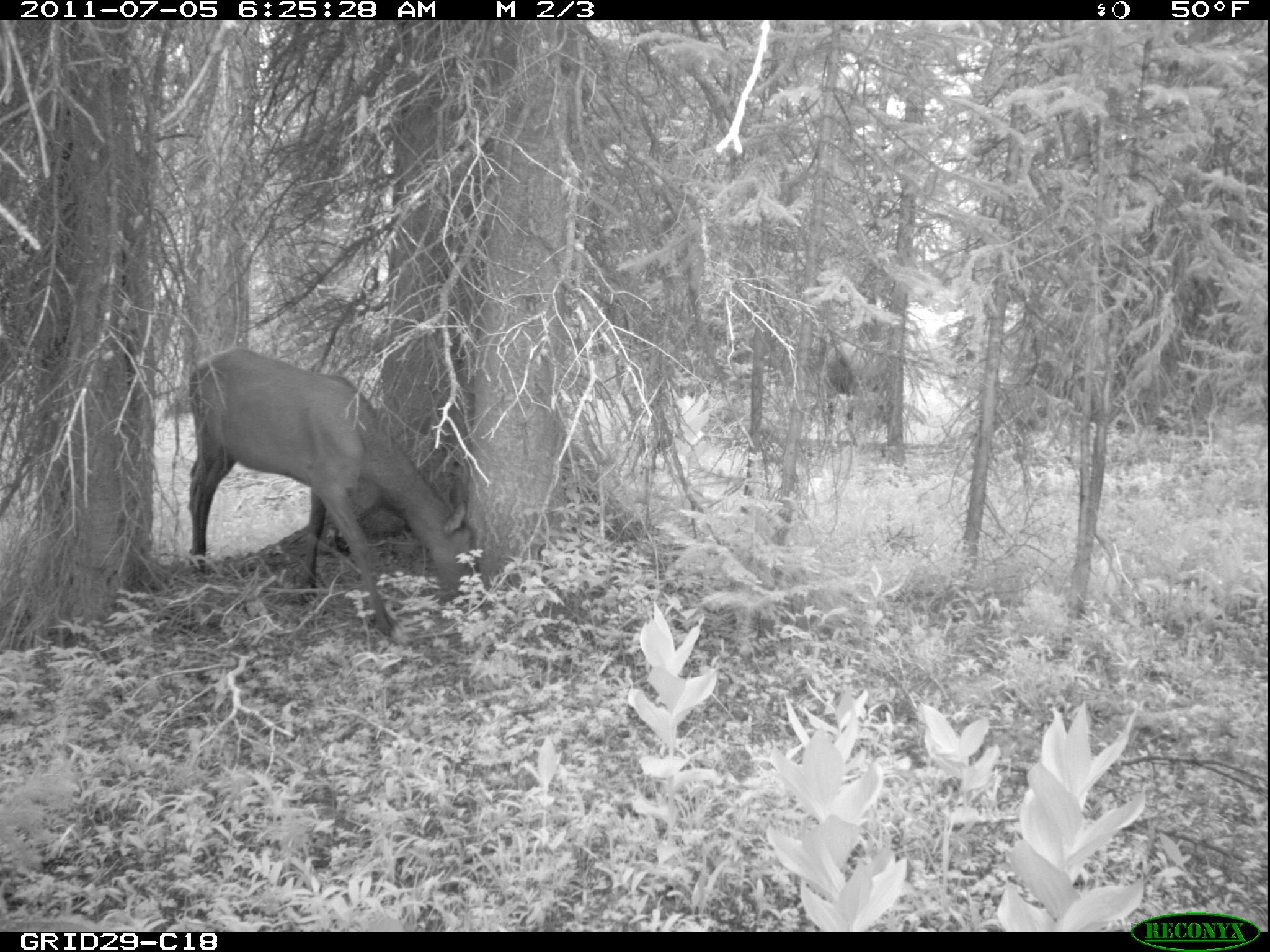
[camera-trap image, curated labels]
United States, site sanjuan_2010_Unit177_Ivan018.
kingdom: Animalia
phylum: Chordata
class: Mammalia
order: Artiodactyla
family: Cervidae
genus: Cervus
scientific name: Cervus elaphus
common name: red deer